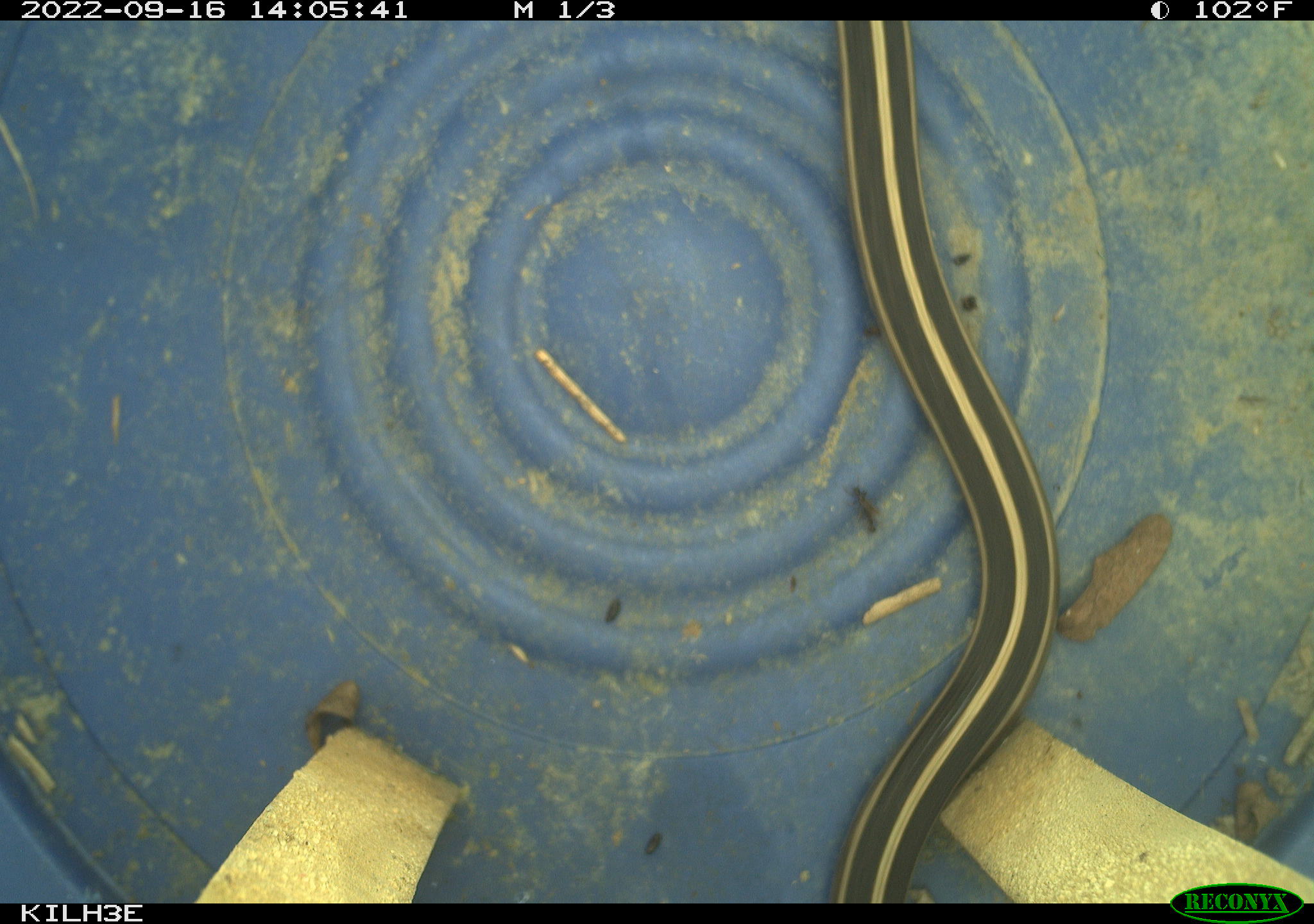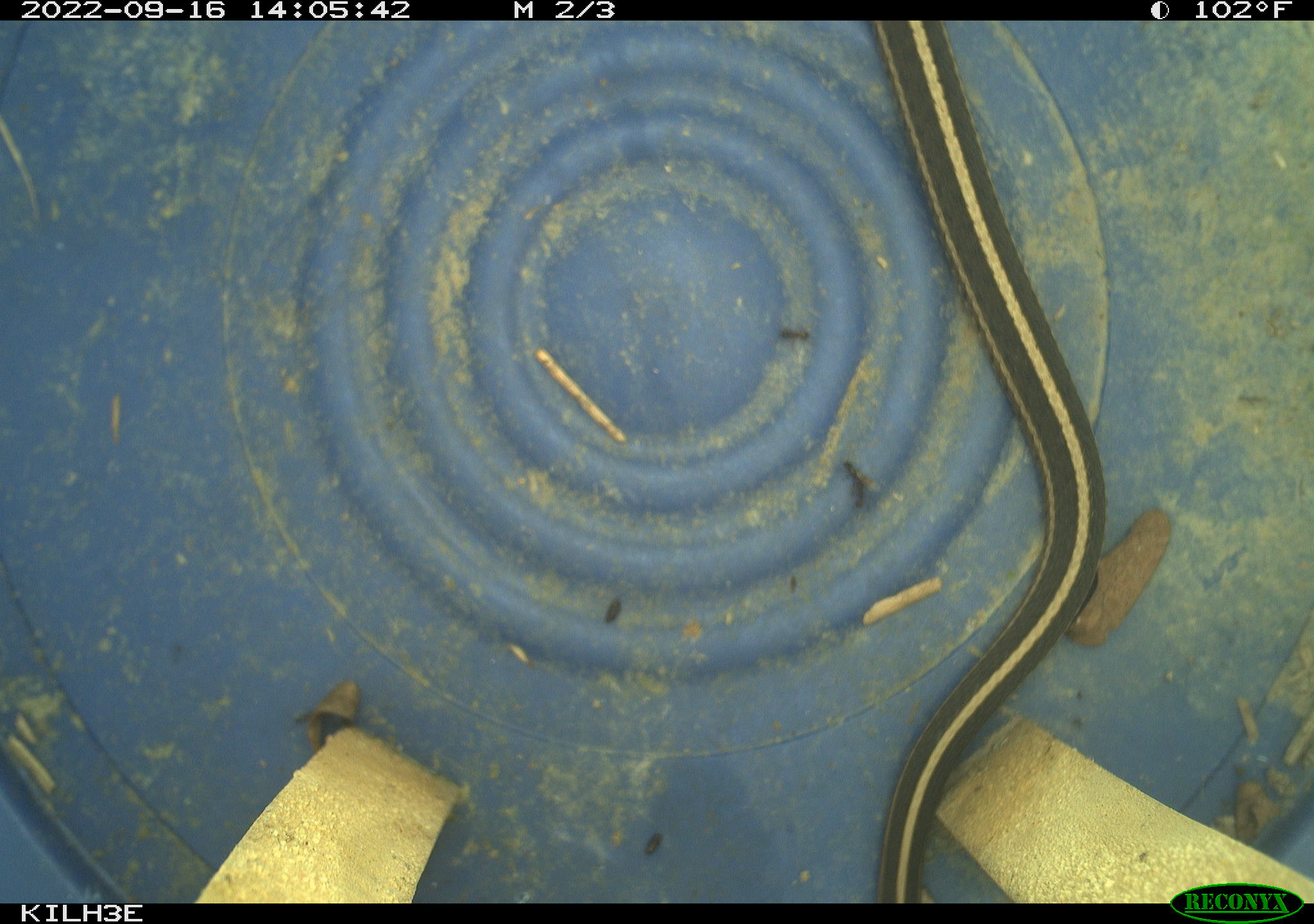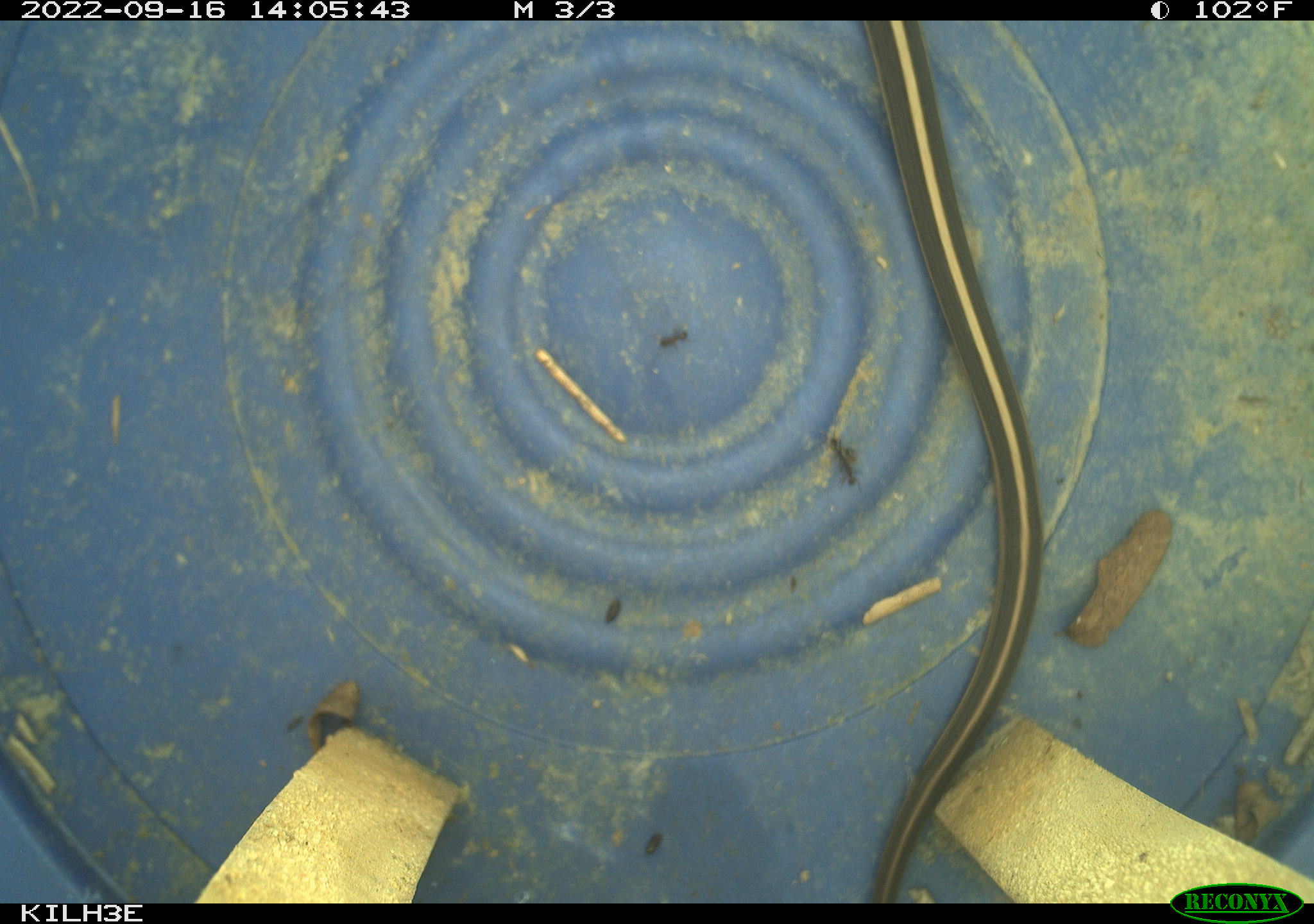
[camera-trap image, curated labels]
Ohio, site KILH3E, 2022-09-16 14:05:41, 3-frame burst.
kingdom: Animalia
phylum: Chordata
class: Reptilia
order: Squamata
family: Colubridae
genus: Thamnophis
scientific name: Thamnophis sirtalis sirtalis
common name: eastern gartersnake